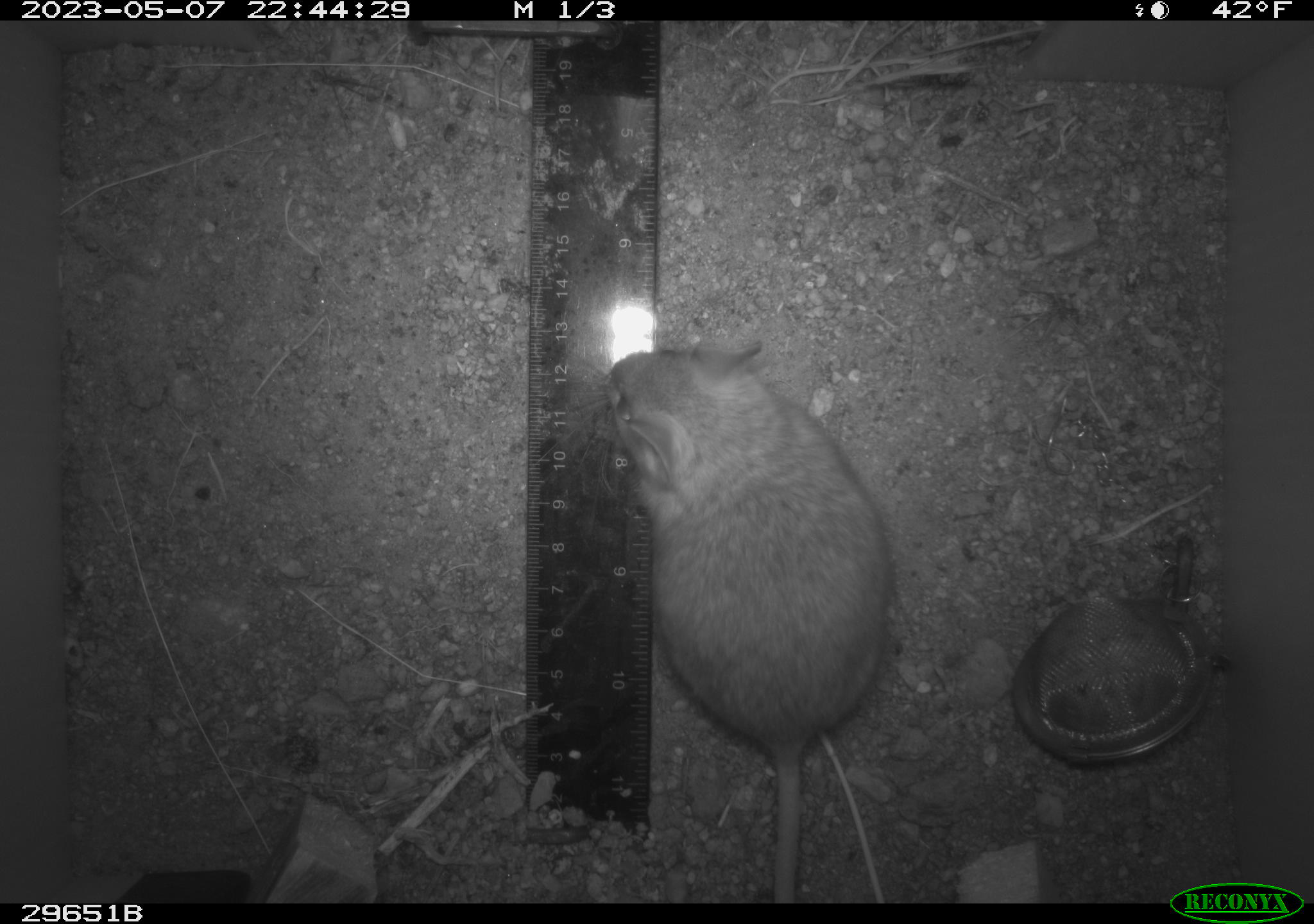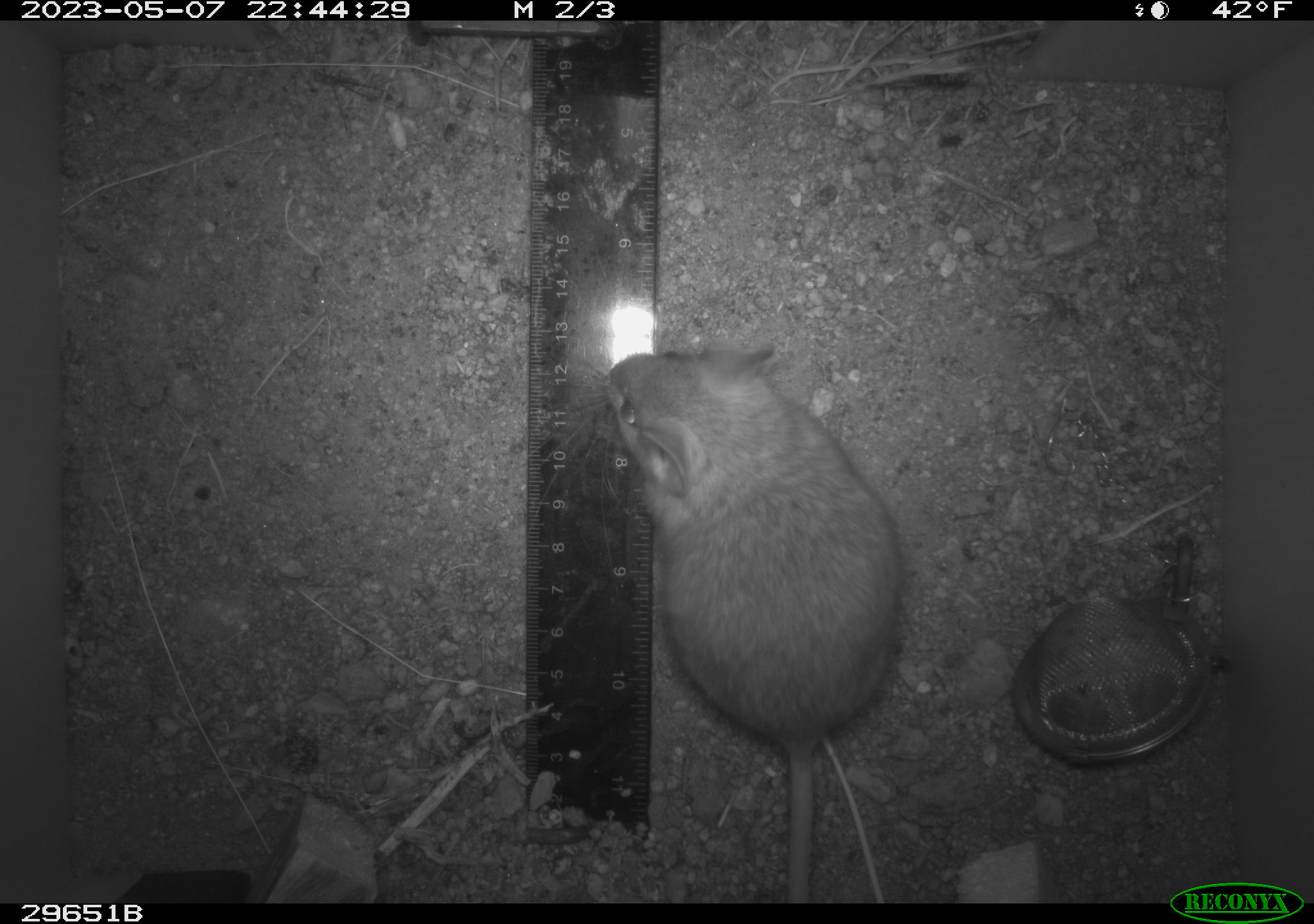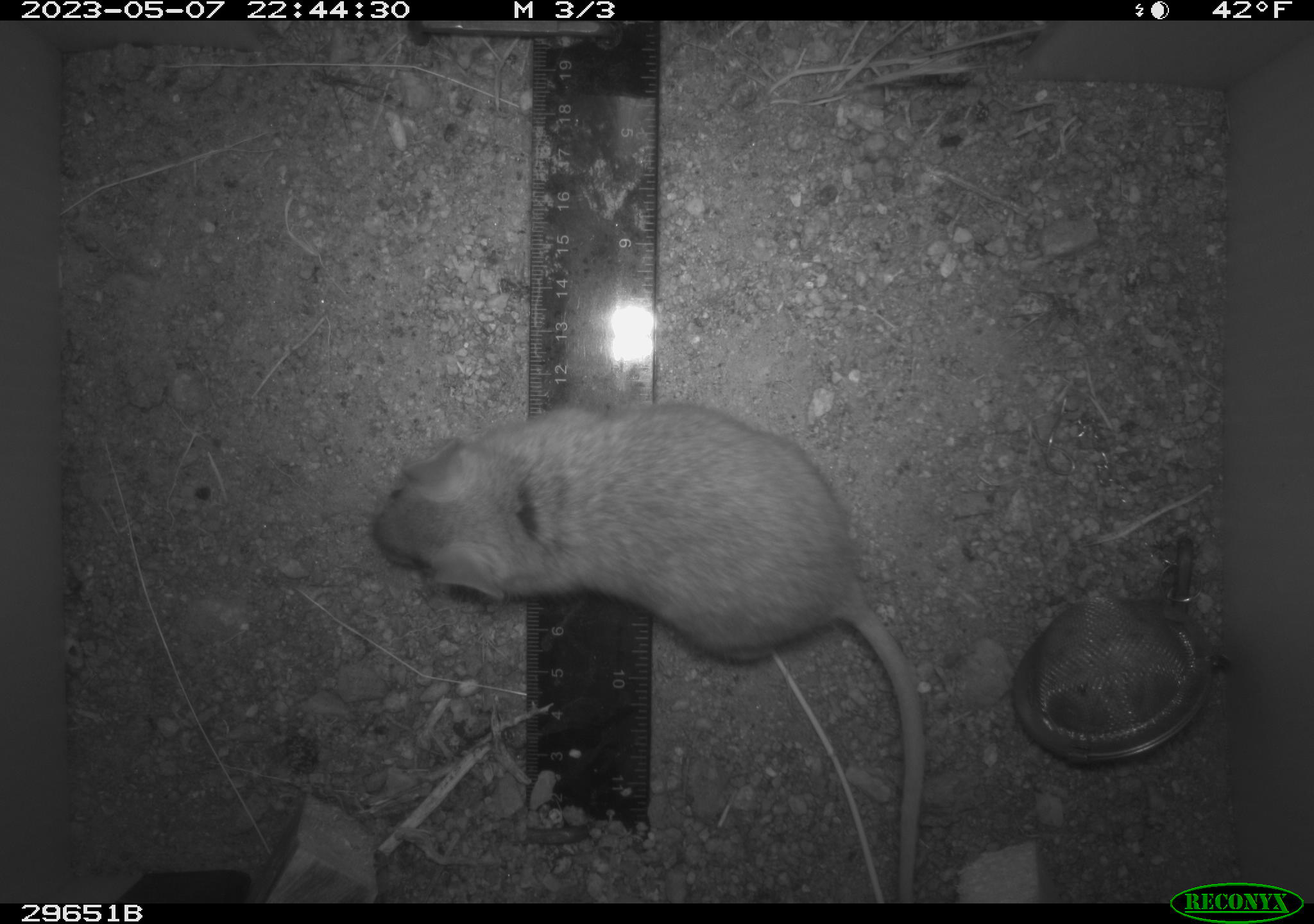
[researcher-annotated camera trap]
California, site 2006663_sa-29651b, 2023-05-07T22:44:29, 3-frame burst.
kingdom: Animalia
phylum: Chordata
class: Mammalia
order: Rodentia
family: Cricetidae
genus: Neotoma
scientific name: Neotoma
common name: pack rat or woodrat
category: neotoma species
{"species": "neotoma species (pack rat or woodrat) (Neotoma)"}